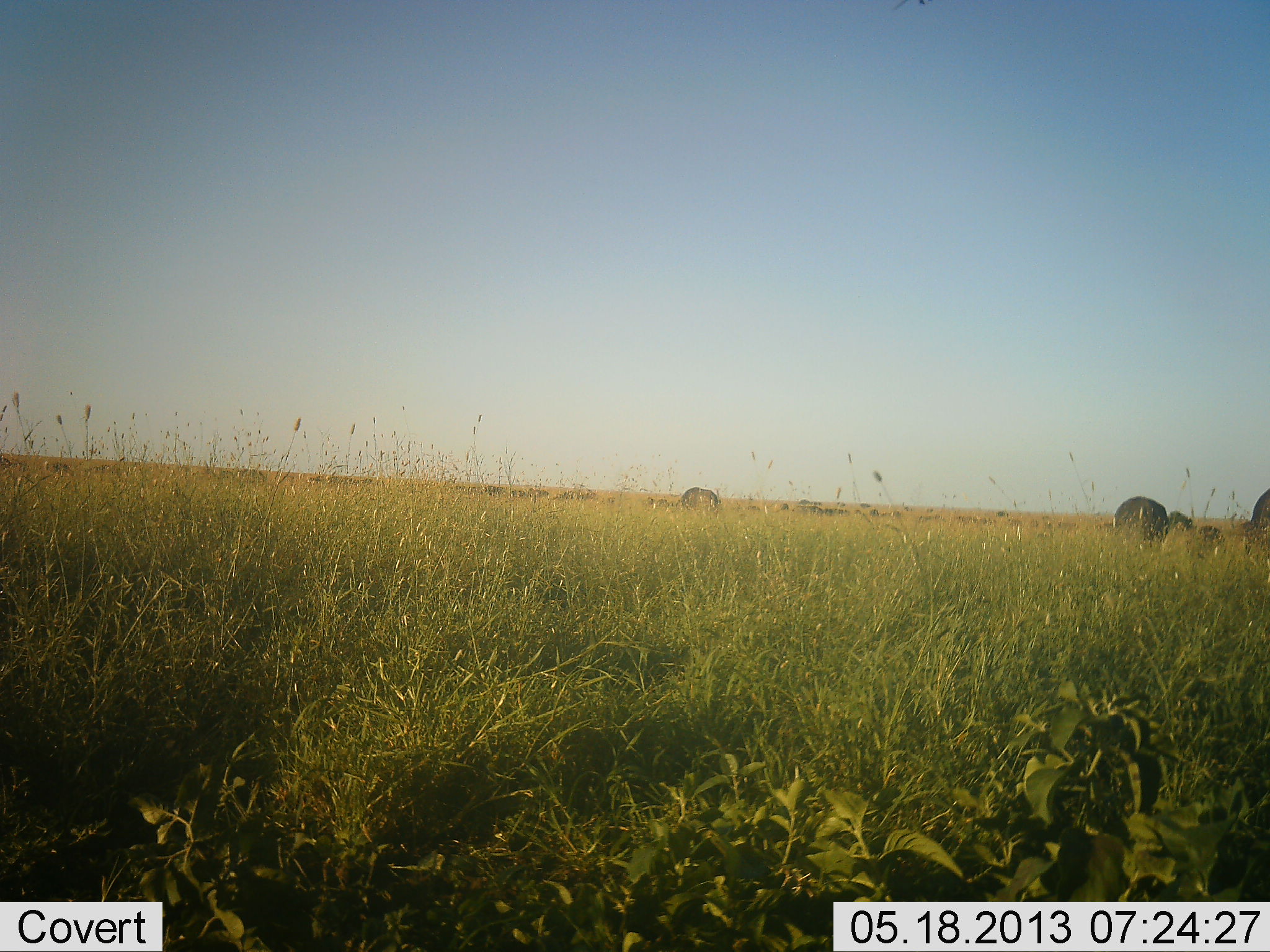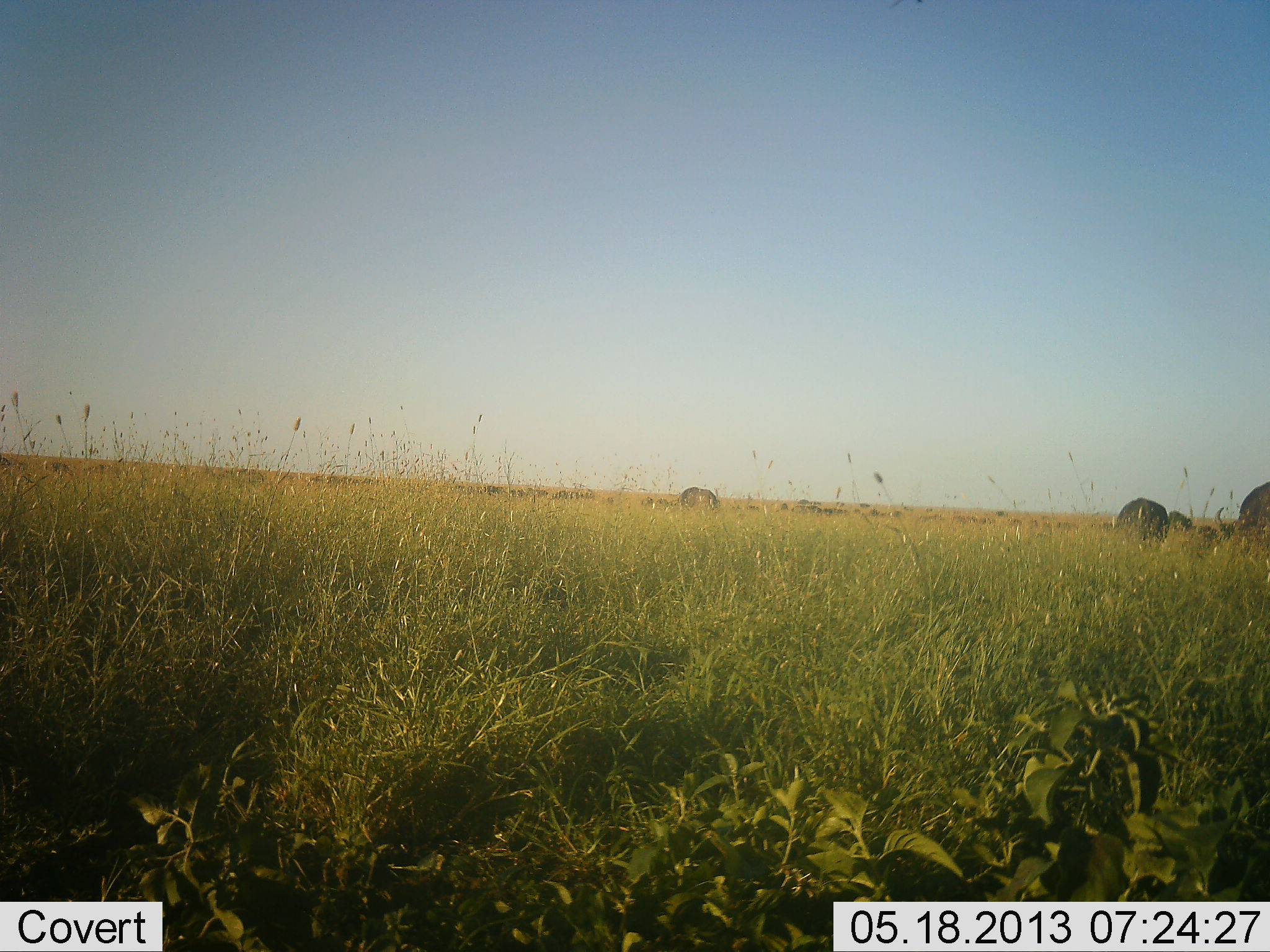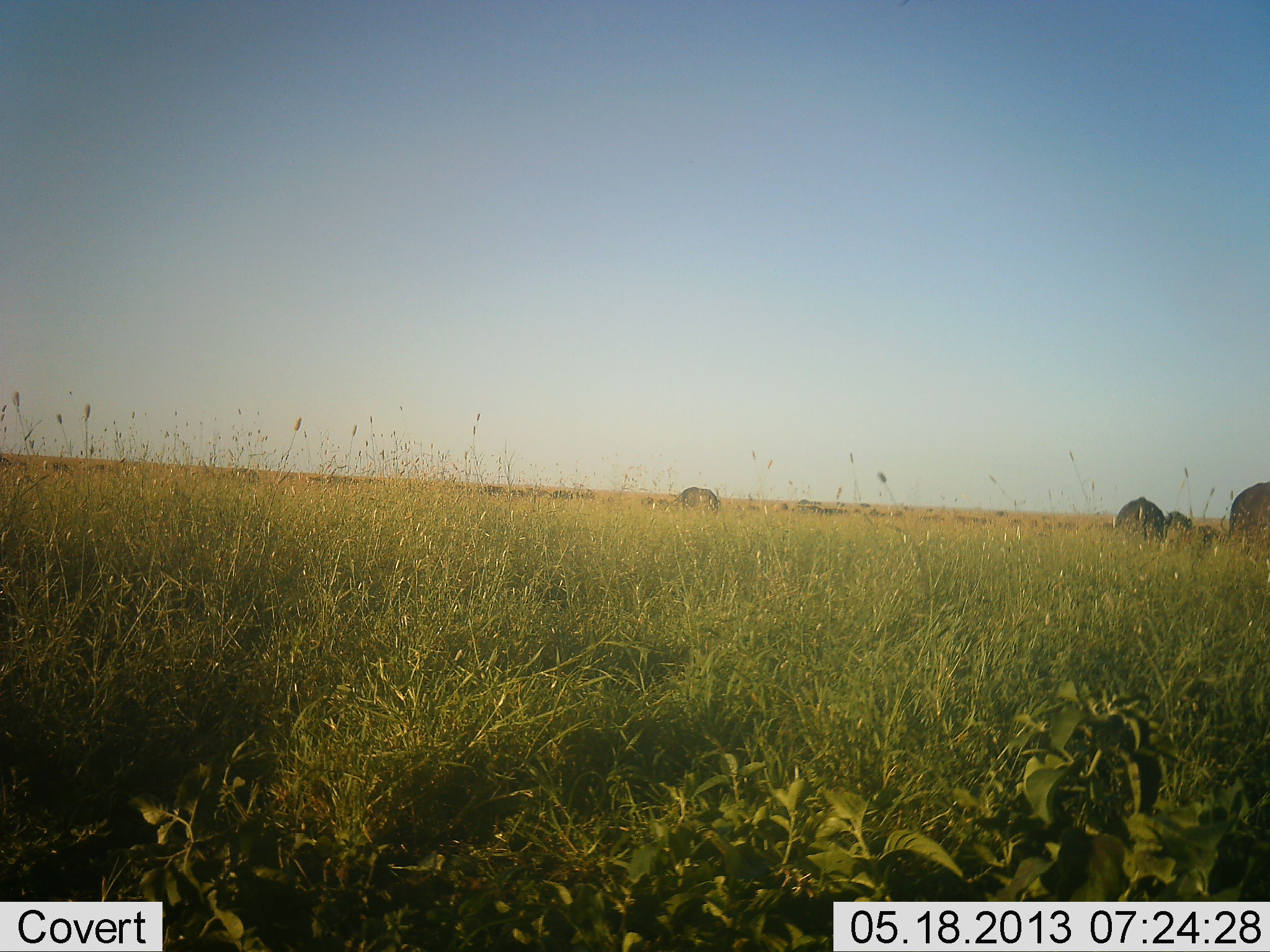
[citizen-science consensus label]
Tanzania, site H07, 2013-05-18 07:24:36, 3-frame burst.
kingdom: Animalia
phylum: Chordata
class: Mammalia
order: Artiodactyla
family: Bovidae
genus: Syncerus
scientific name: Syncerus caffer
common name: cape buffalo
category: buffalo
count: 6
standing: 70%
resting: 0%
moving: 70%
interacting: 0%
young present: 0%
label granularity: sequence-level